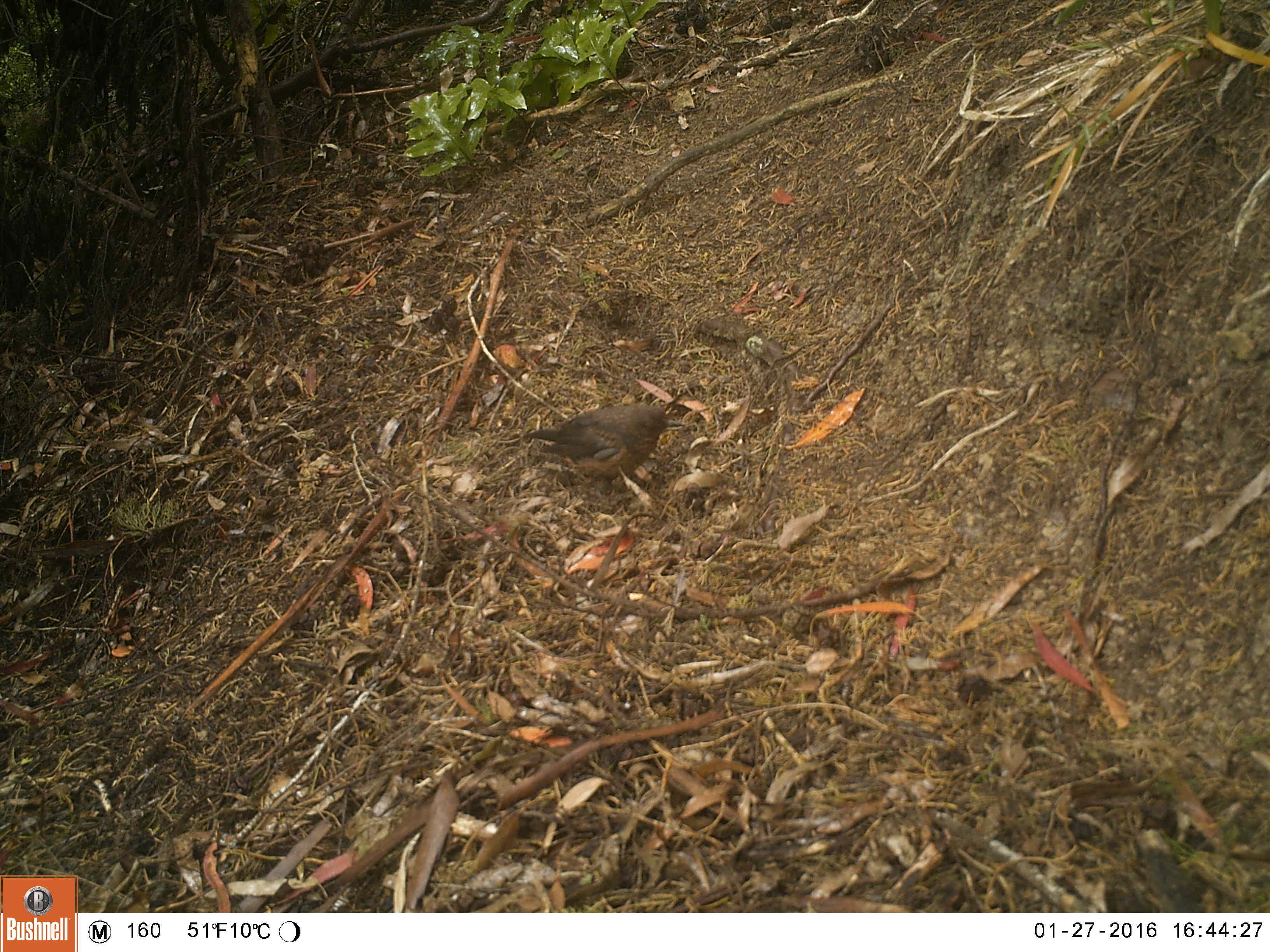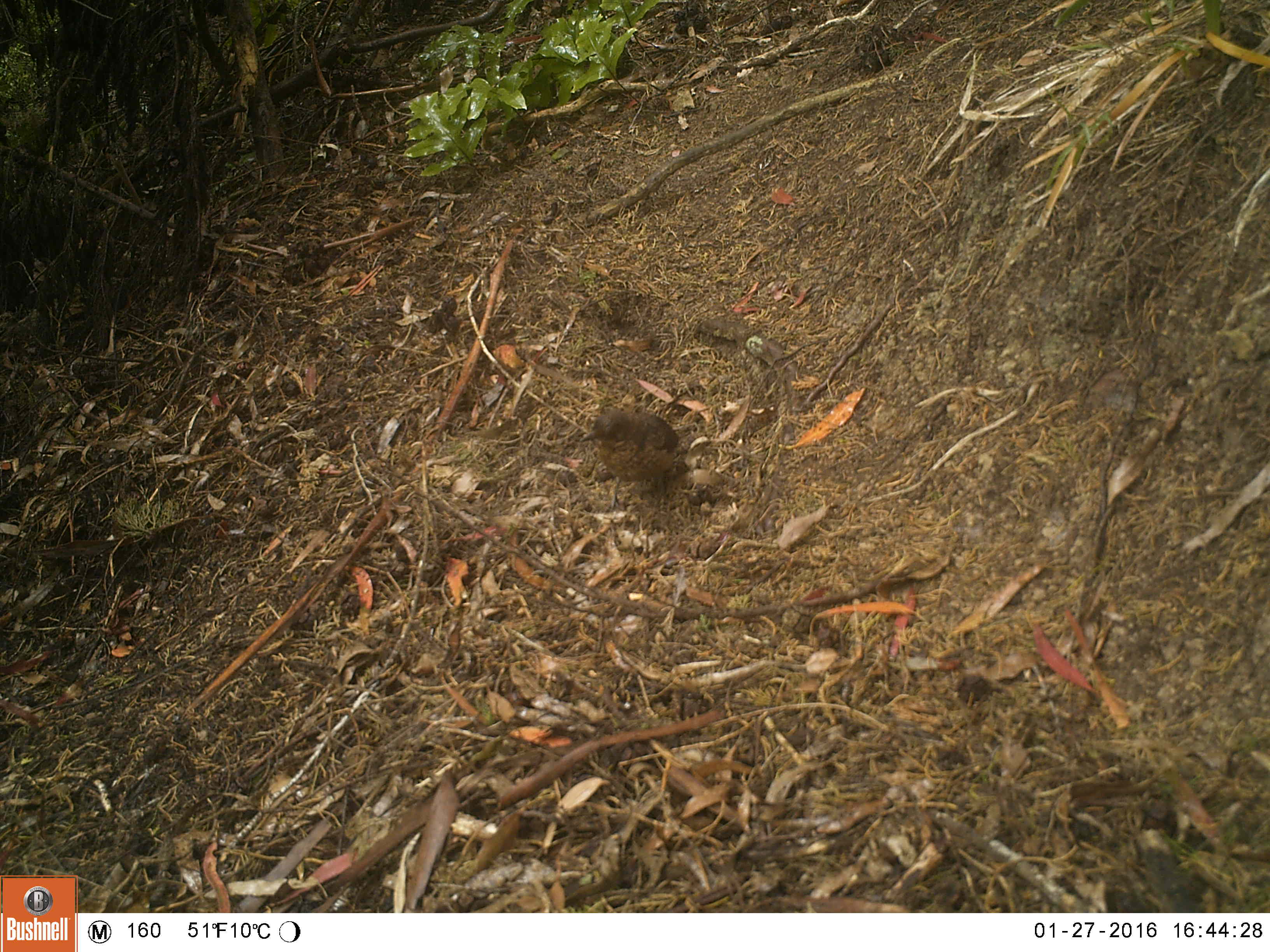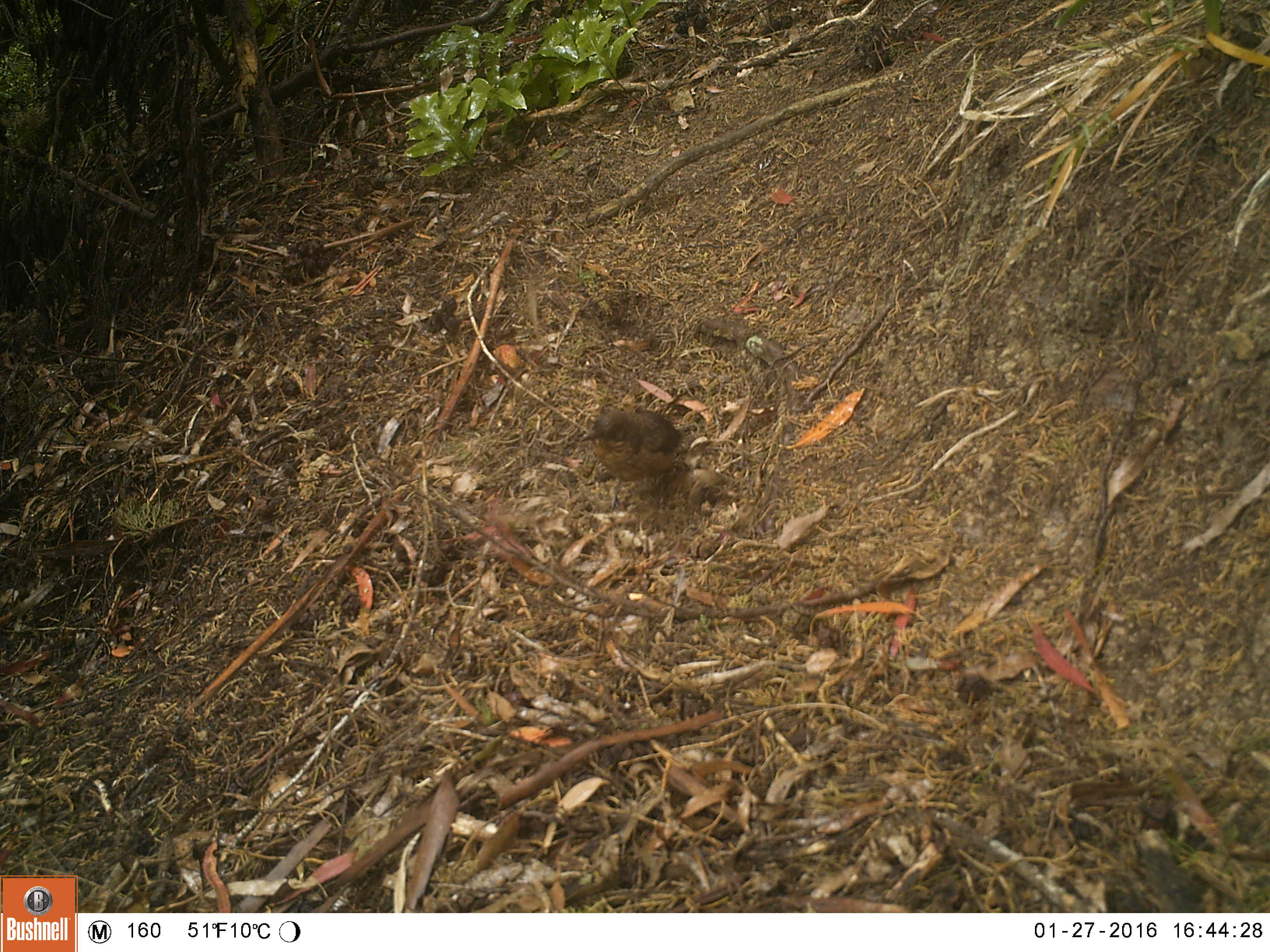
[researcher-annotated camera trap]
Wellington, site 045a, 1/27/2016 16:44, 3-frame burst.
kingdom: Animalia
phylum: Chordata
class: Aves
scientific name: Aves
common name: bird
Bird (Aves).